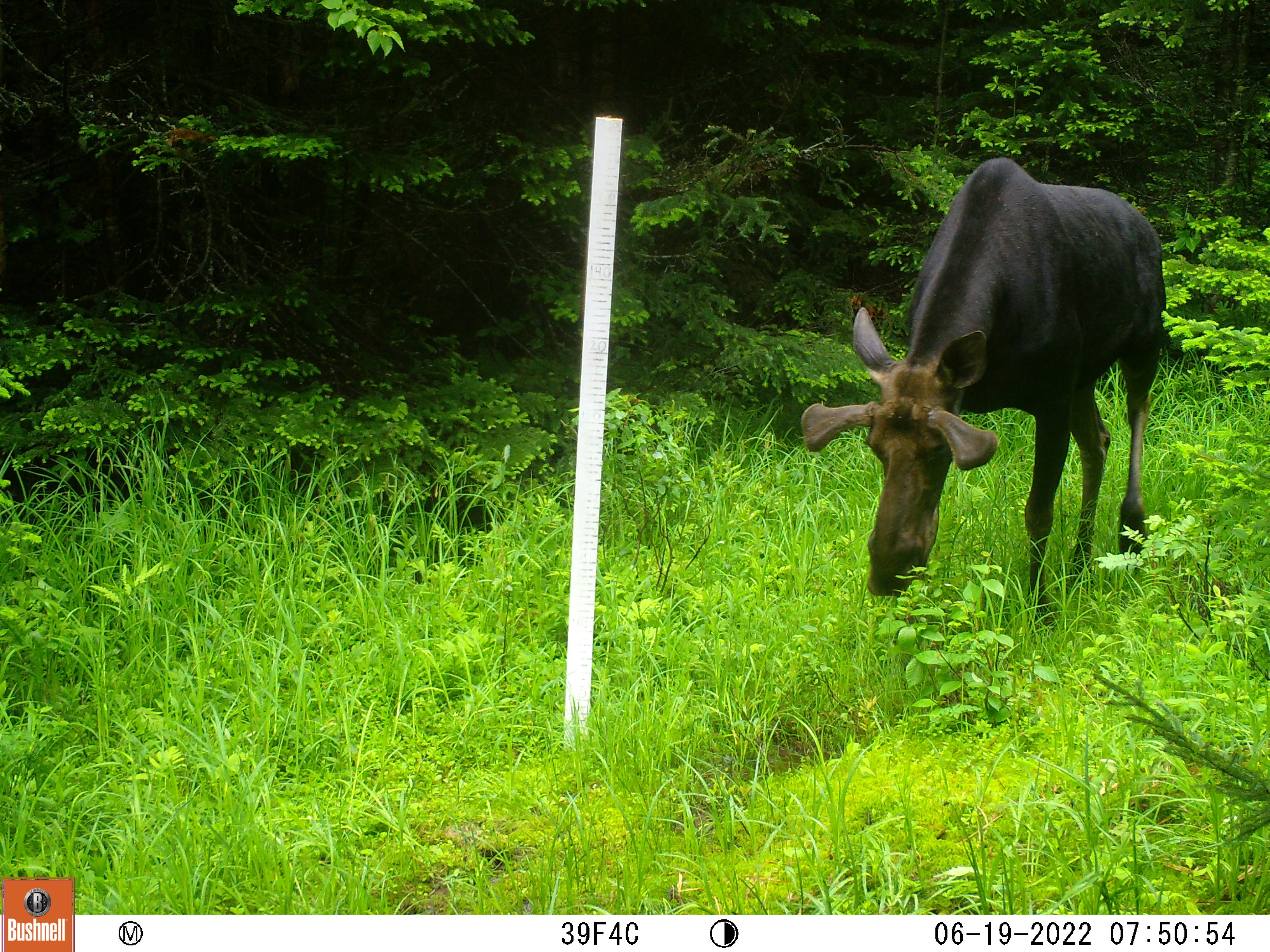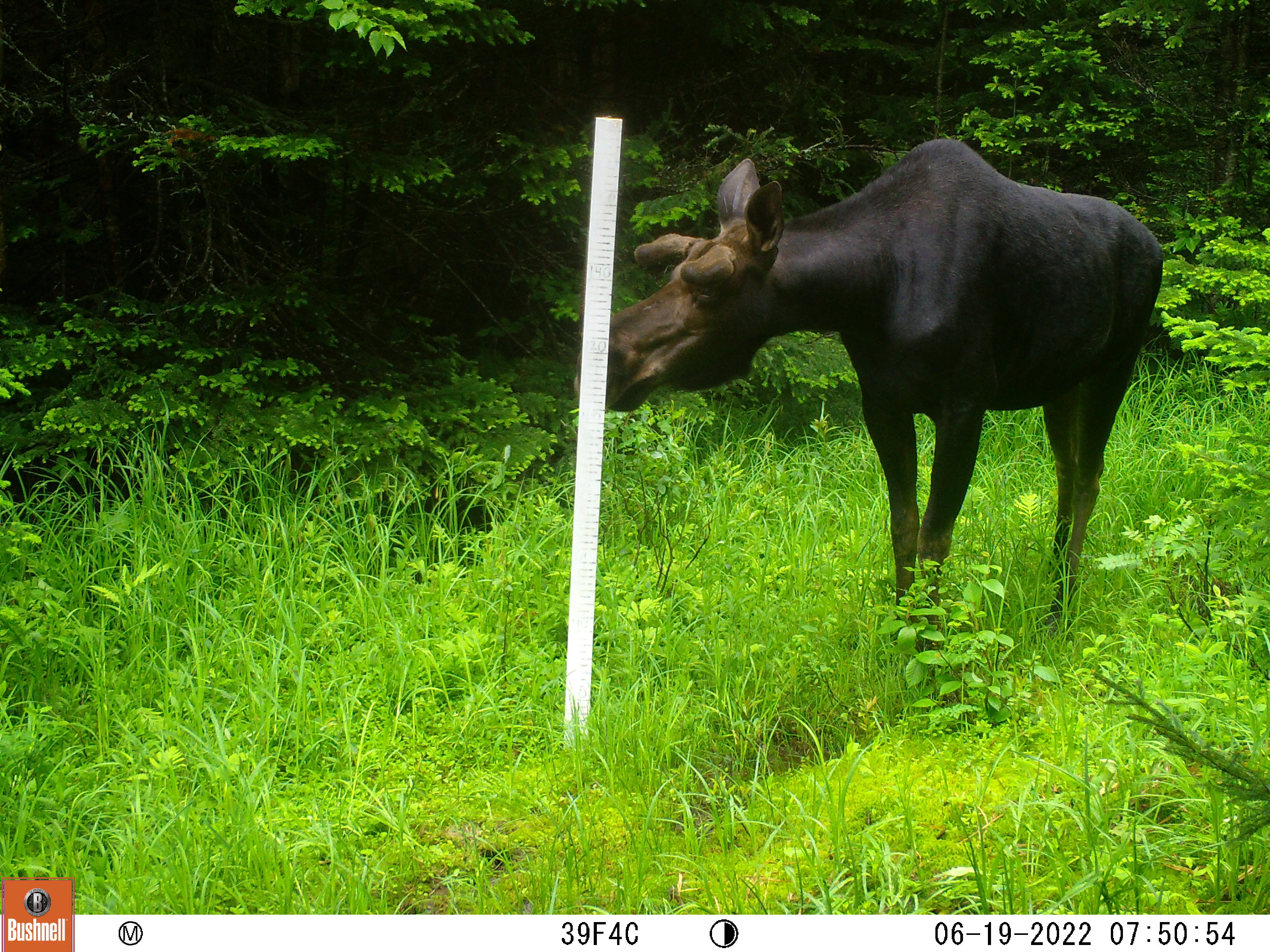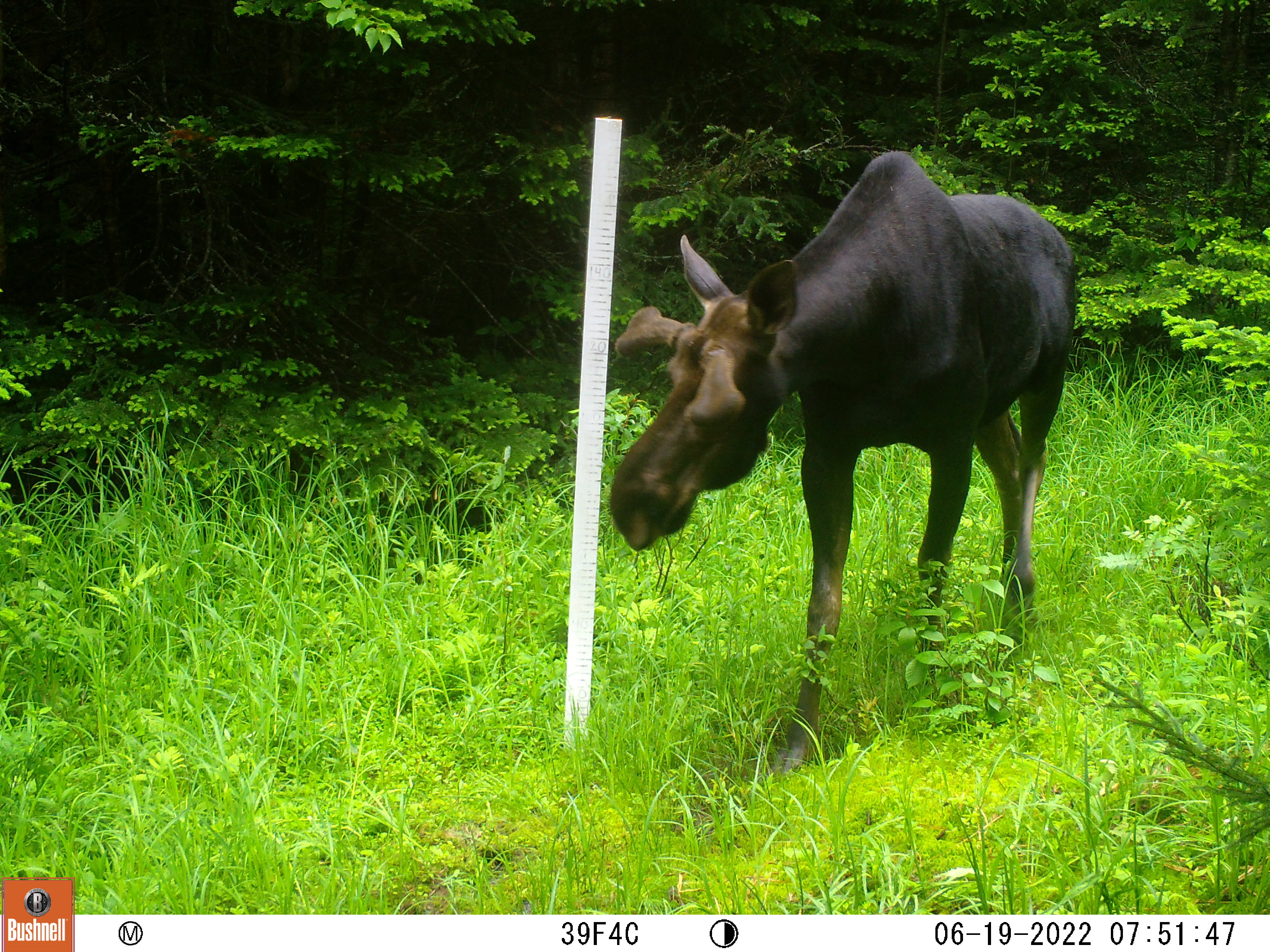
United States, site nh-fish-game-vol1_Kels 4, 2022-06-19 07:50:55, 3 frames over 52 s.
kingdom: Animalia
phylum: Chordata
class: Mammalia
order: Artiodactyla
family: Cervidae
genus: Alces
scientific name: Alces alces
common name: moose